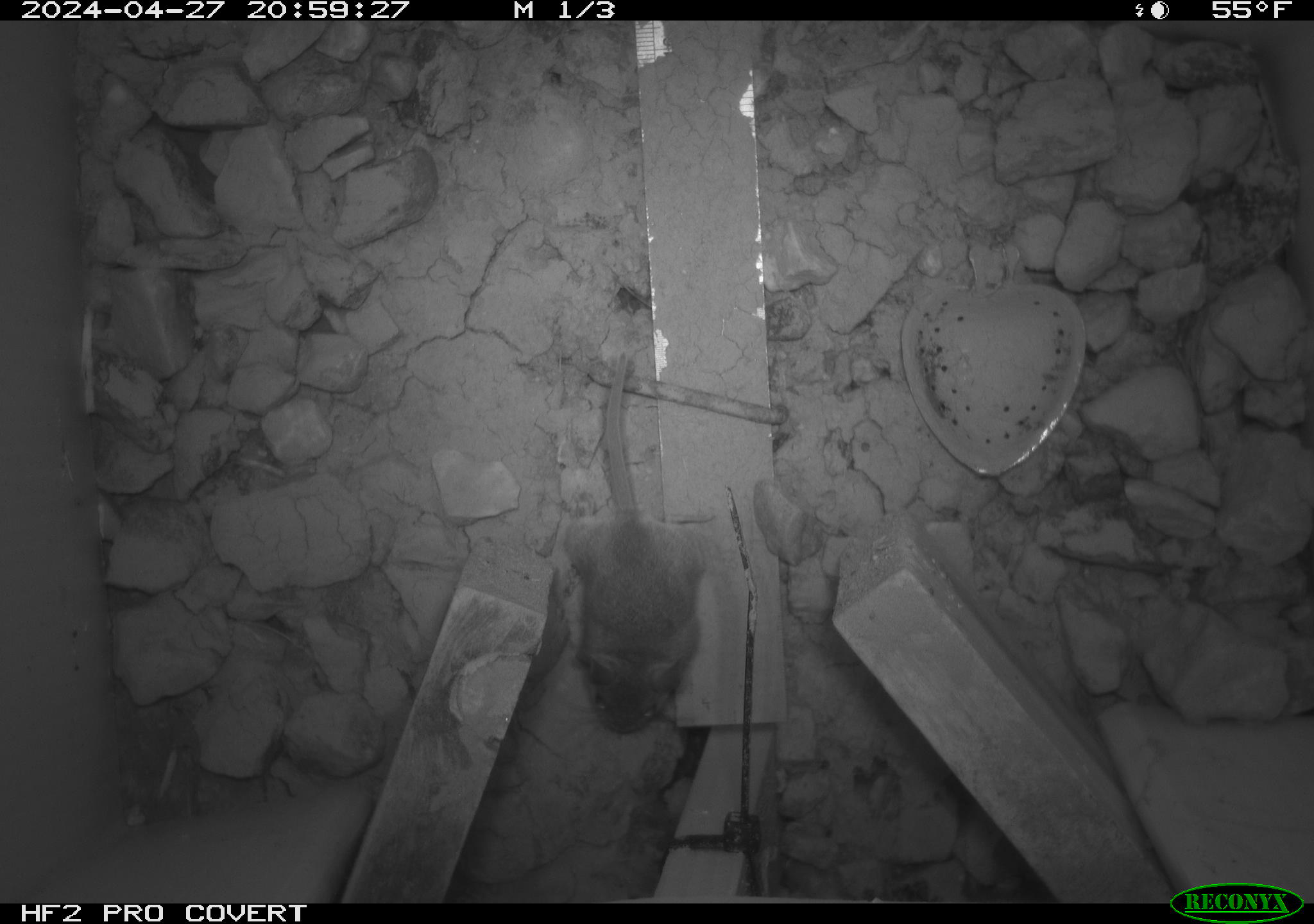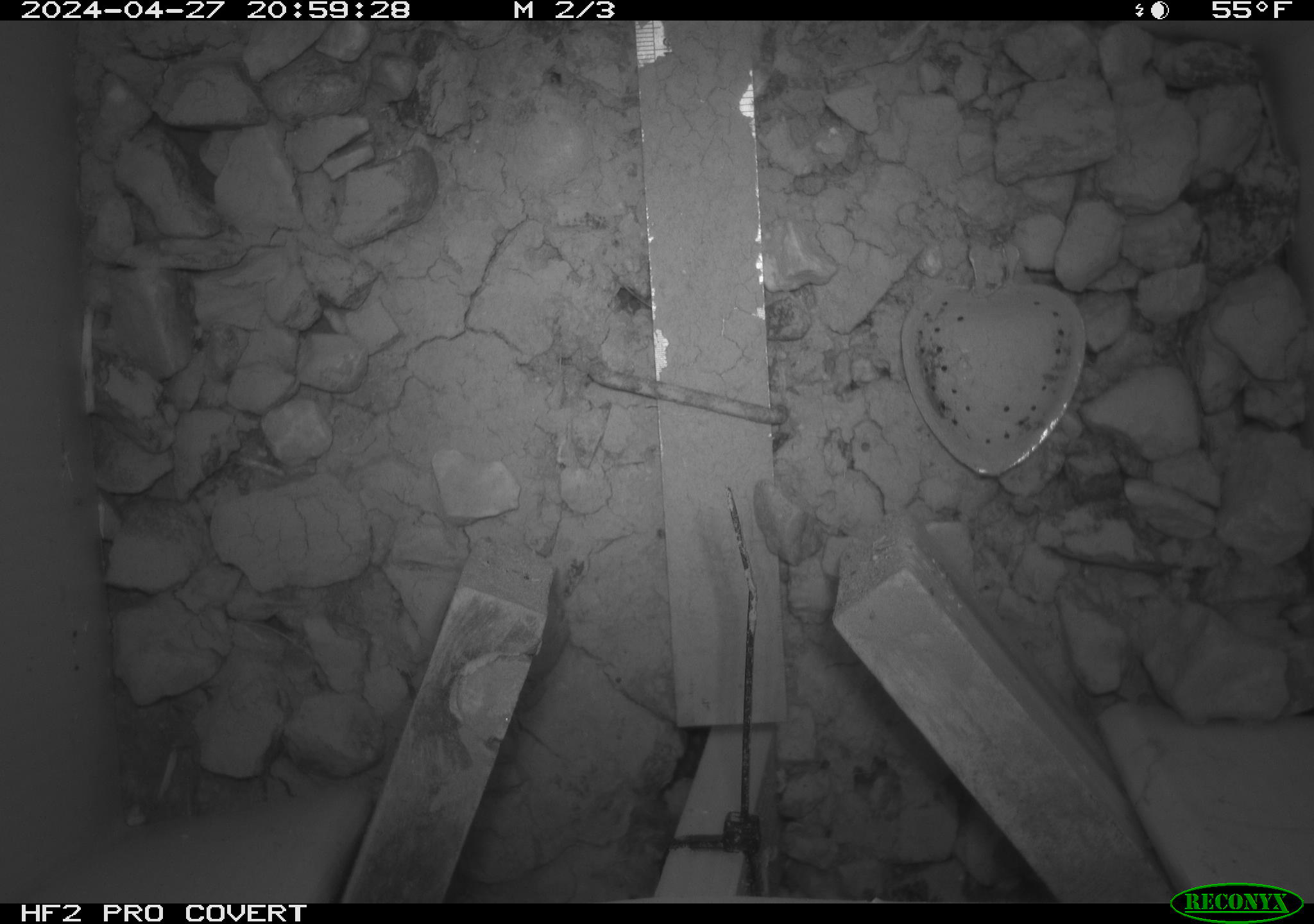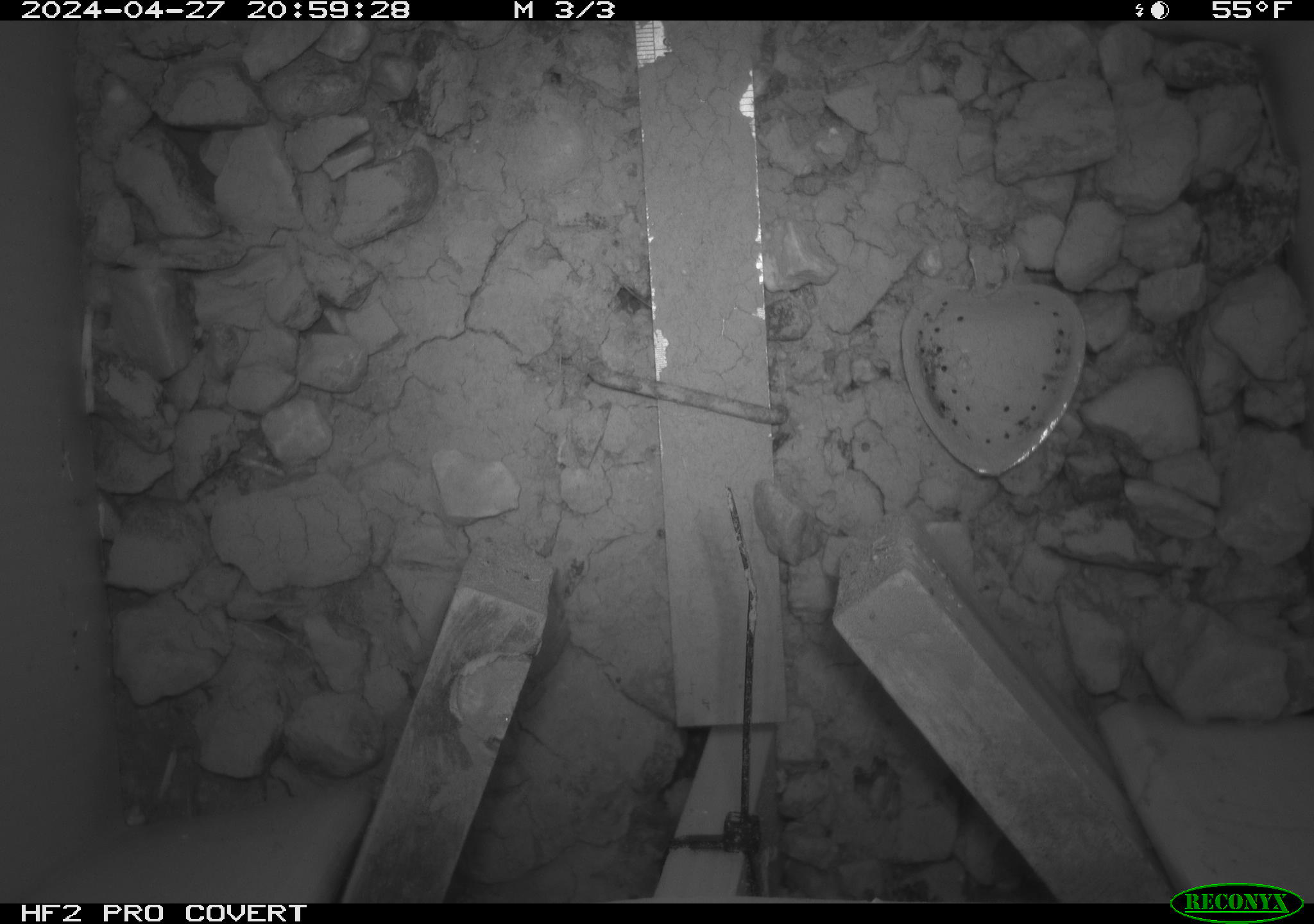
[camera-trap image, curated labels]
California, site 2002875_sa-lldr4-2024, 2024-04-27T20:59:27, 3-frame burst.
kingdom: Animalia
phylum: Chordata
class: Mammalia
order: Rodentia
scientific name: Rodentia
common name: mouse species